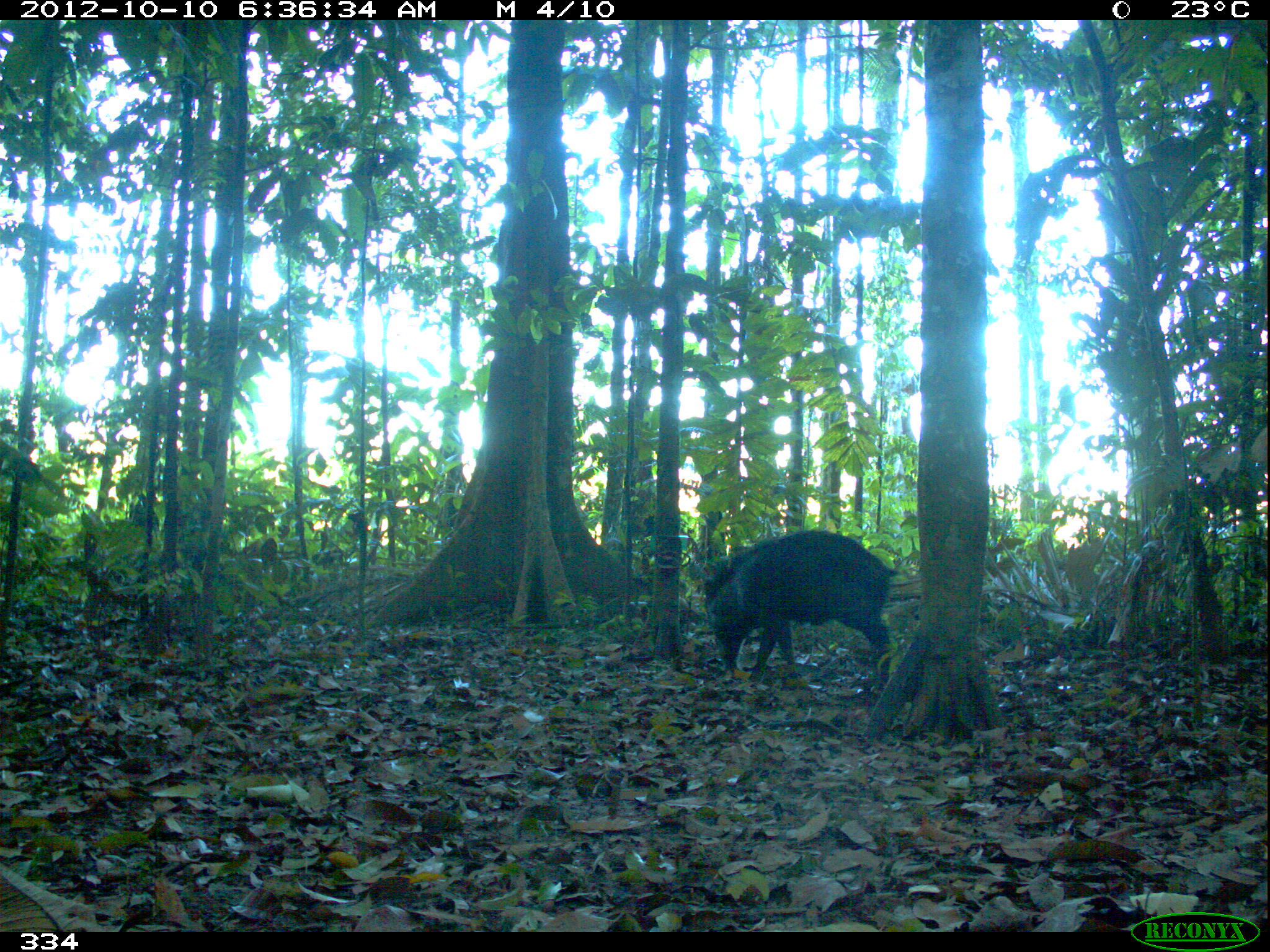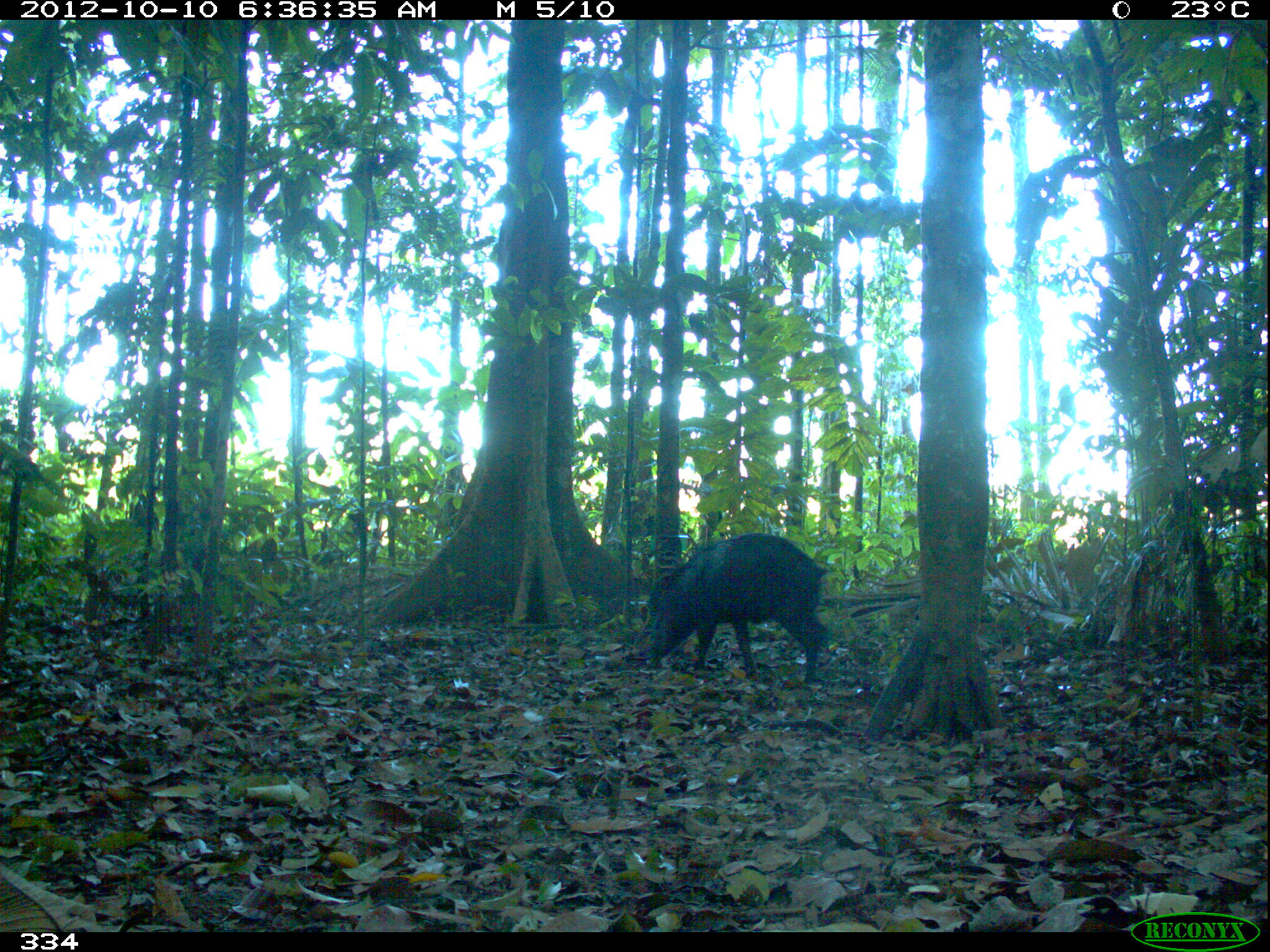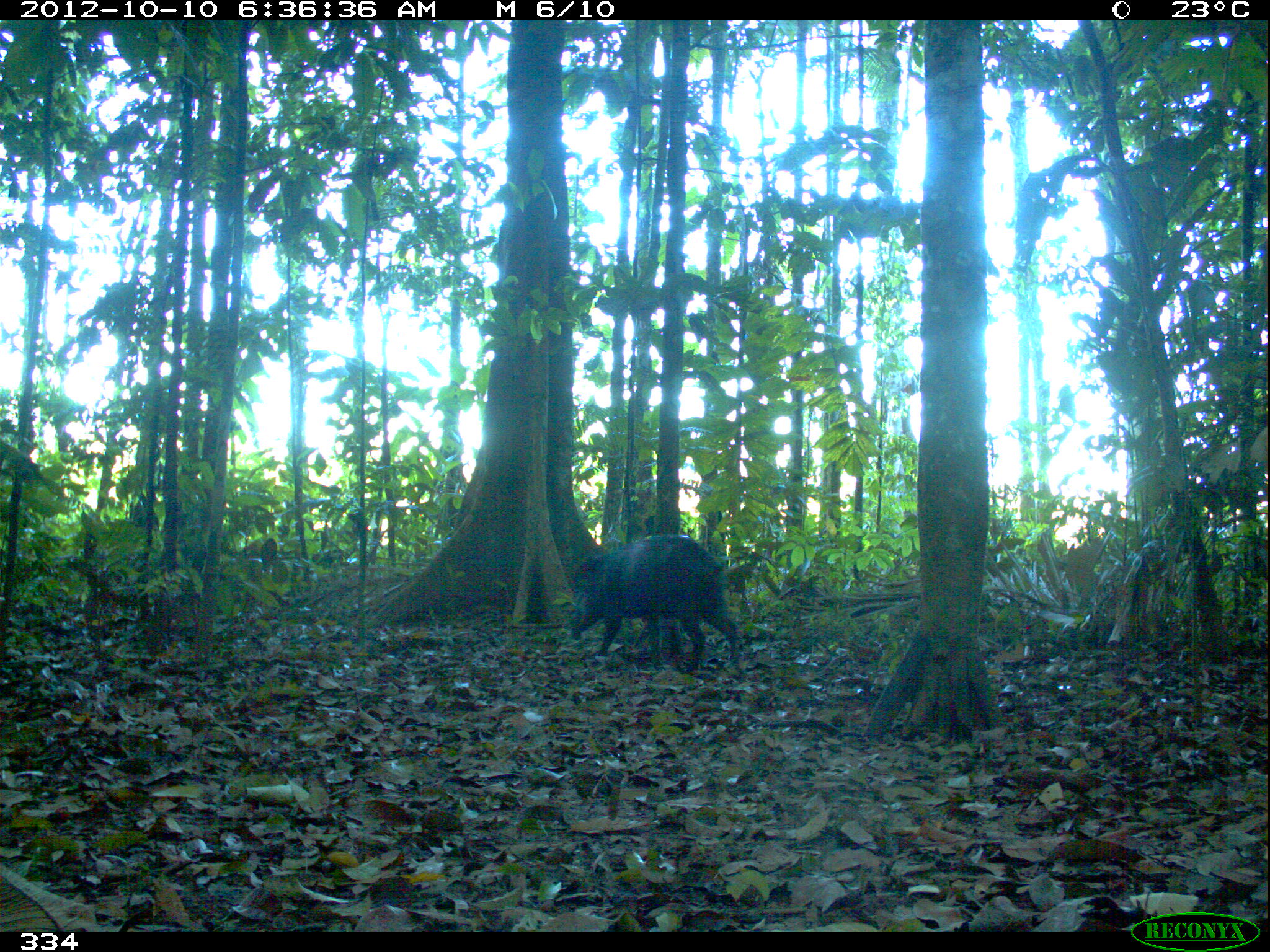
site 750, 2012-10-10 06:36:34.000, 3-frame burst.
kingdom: Animalia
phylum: Chordata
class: Mammalia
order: Artiodactyla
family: Tayassuidae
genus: Tayassu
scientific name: Tayassu pecari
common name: white-lipped peccary